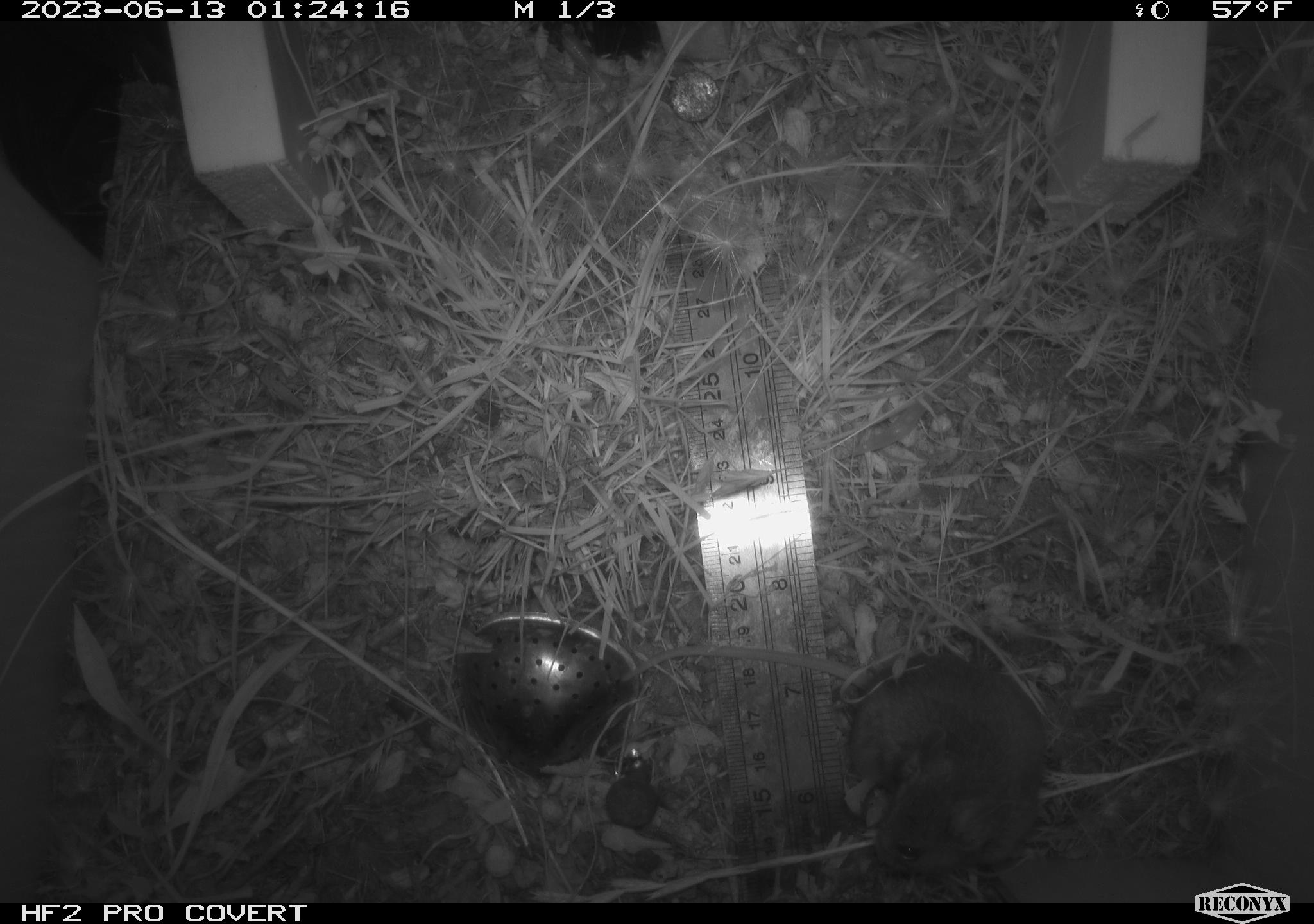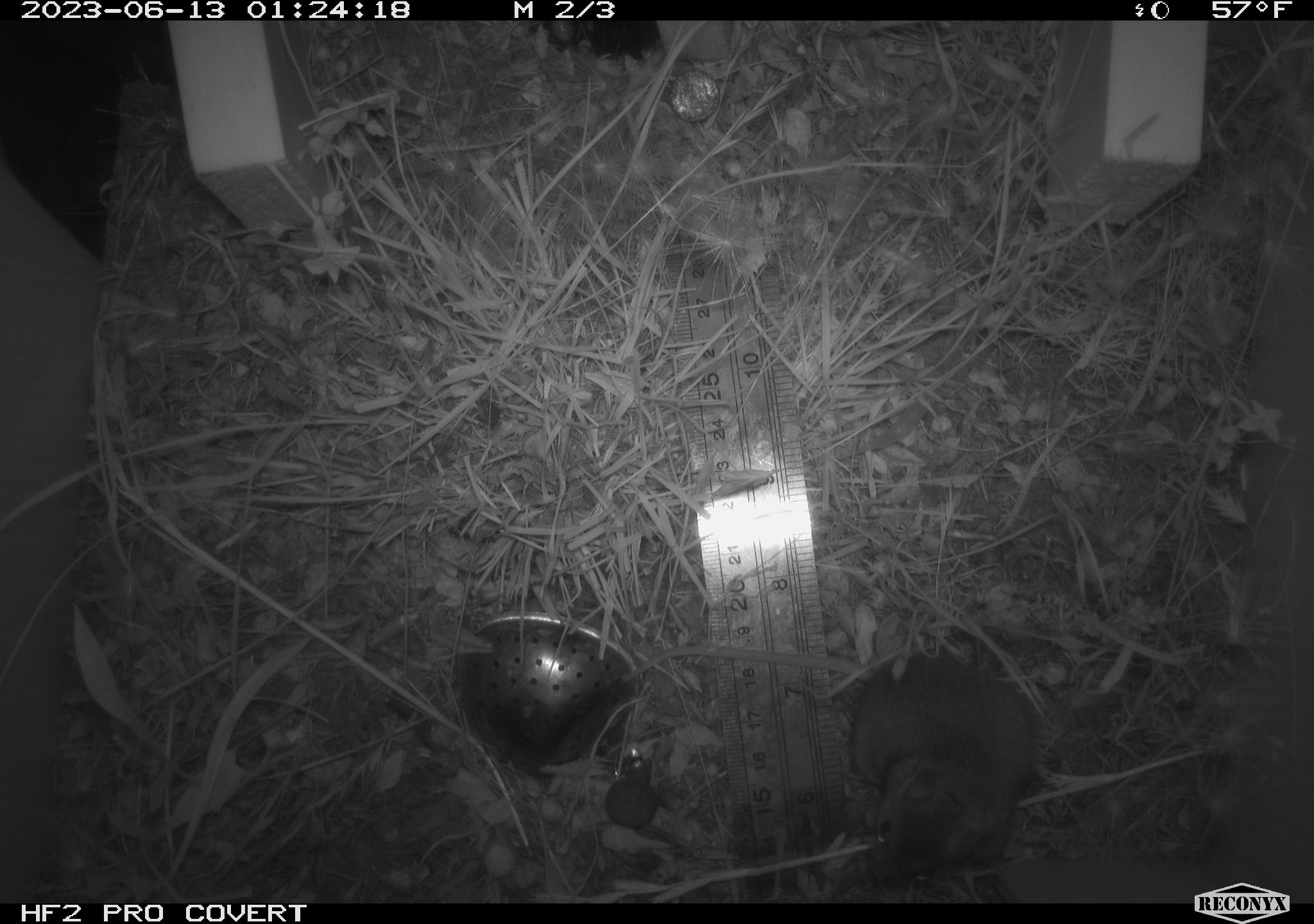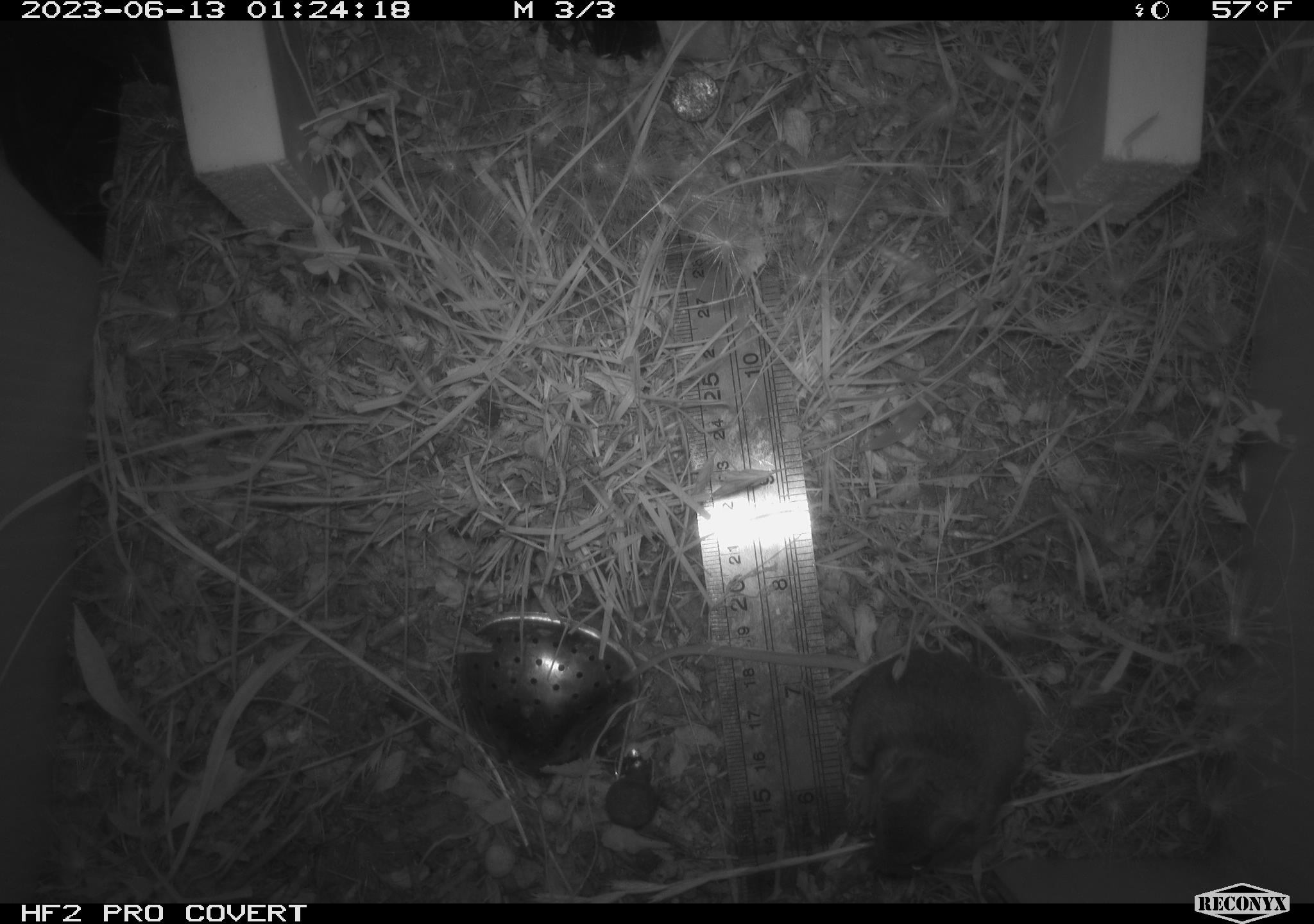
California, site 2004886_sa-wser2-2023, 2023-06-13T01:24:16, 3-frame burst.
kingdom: Animalia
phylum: Chordata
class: Mammalia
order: Rodentia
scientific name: Rodentia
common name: mouse species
Mouse species (Rodentia).